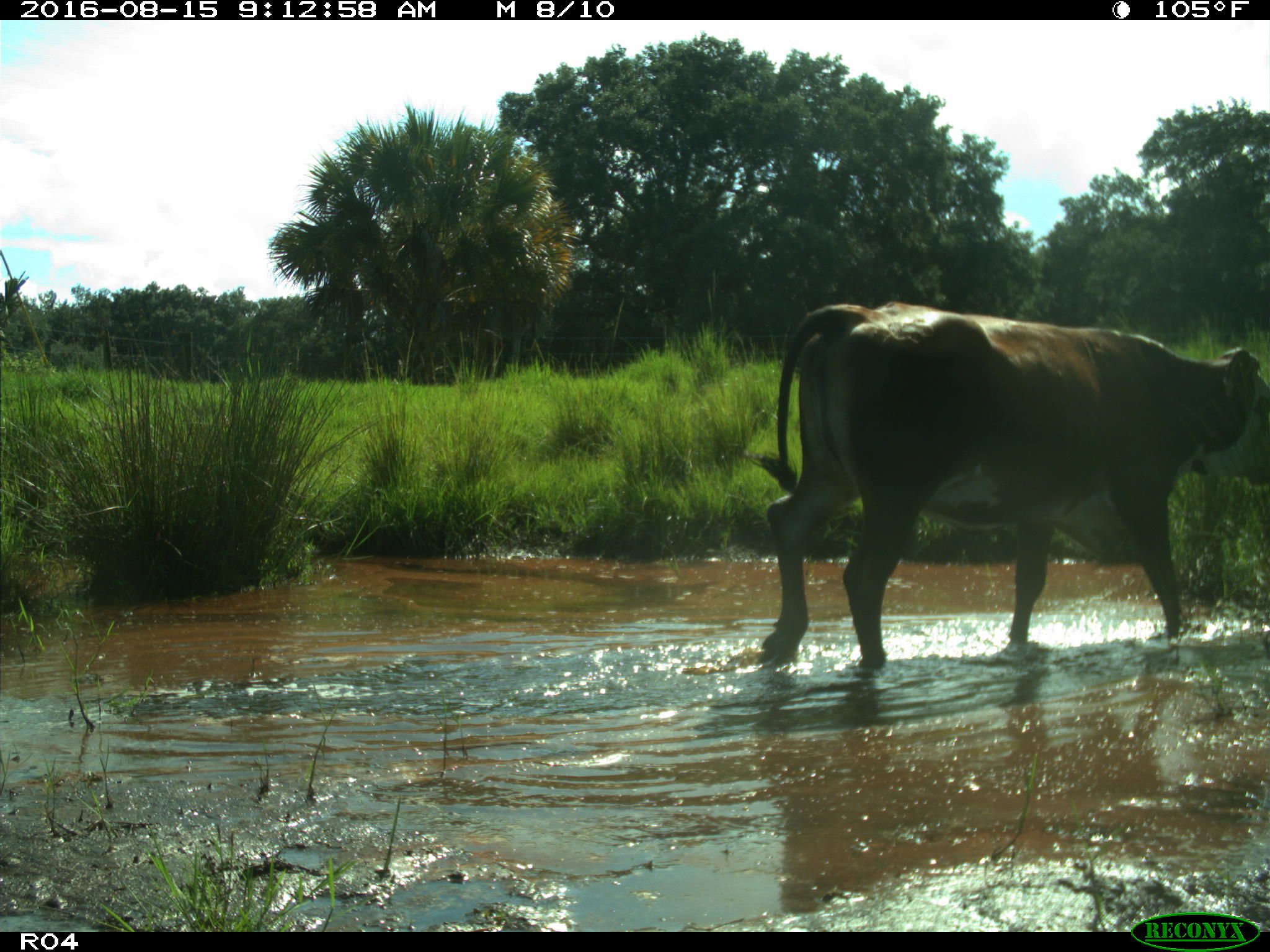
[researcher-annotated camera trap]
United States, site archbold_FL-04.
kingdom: Animalia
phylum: Chordata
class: Mammalia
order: Artiodactyla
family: Bovidae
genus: Bos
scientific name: Bos taurus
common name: domestic cow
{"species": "Bos taurus (domestic cow)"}